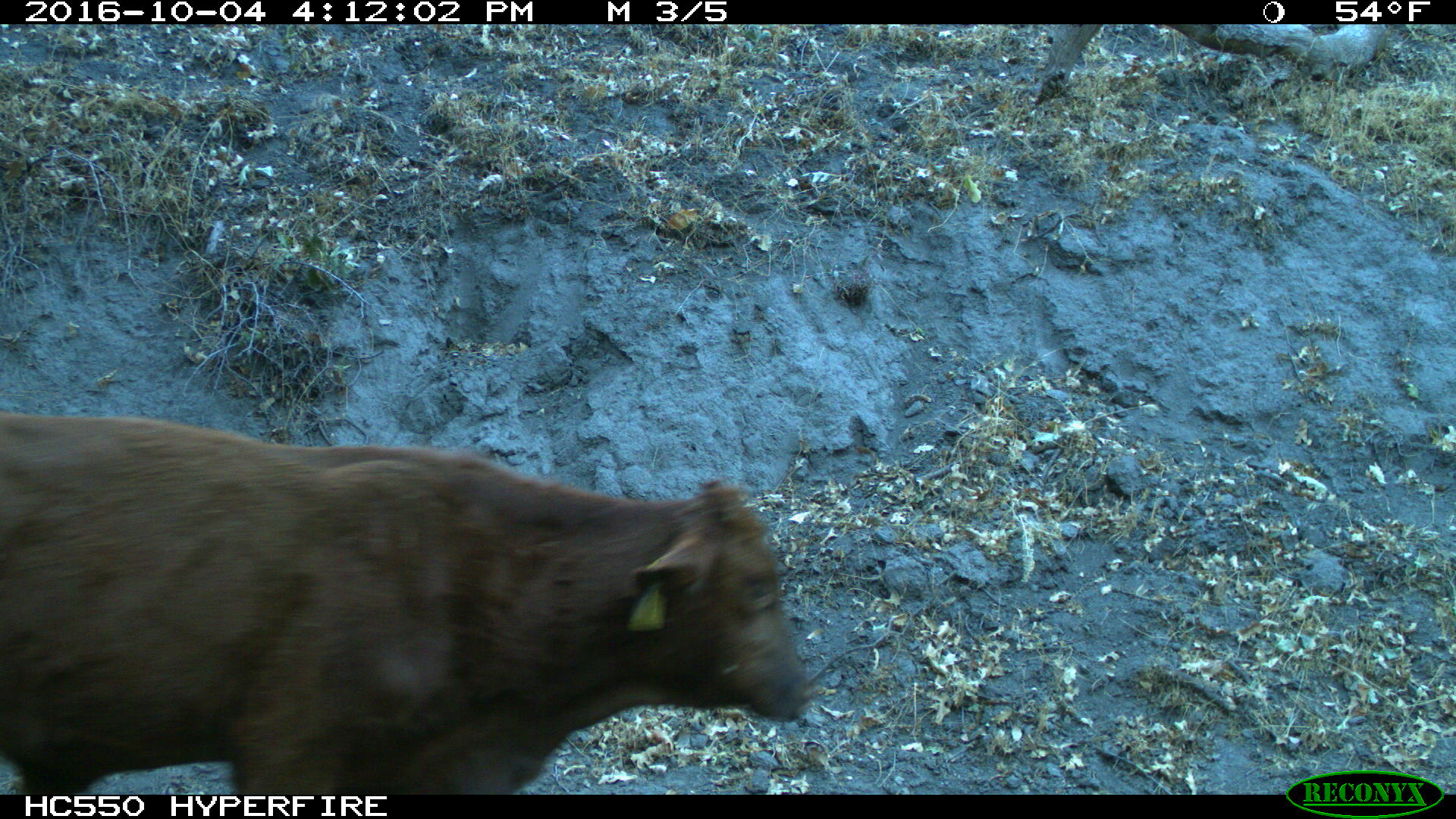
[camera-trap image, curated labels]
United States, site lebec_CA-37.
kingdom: Animalia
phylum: Chordata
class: Mammalia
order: Artiodactyla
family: Bovidae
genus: Bos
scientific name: Bos taurus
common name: domestic cow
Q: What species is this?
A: Bos taurus (domestic cow).